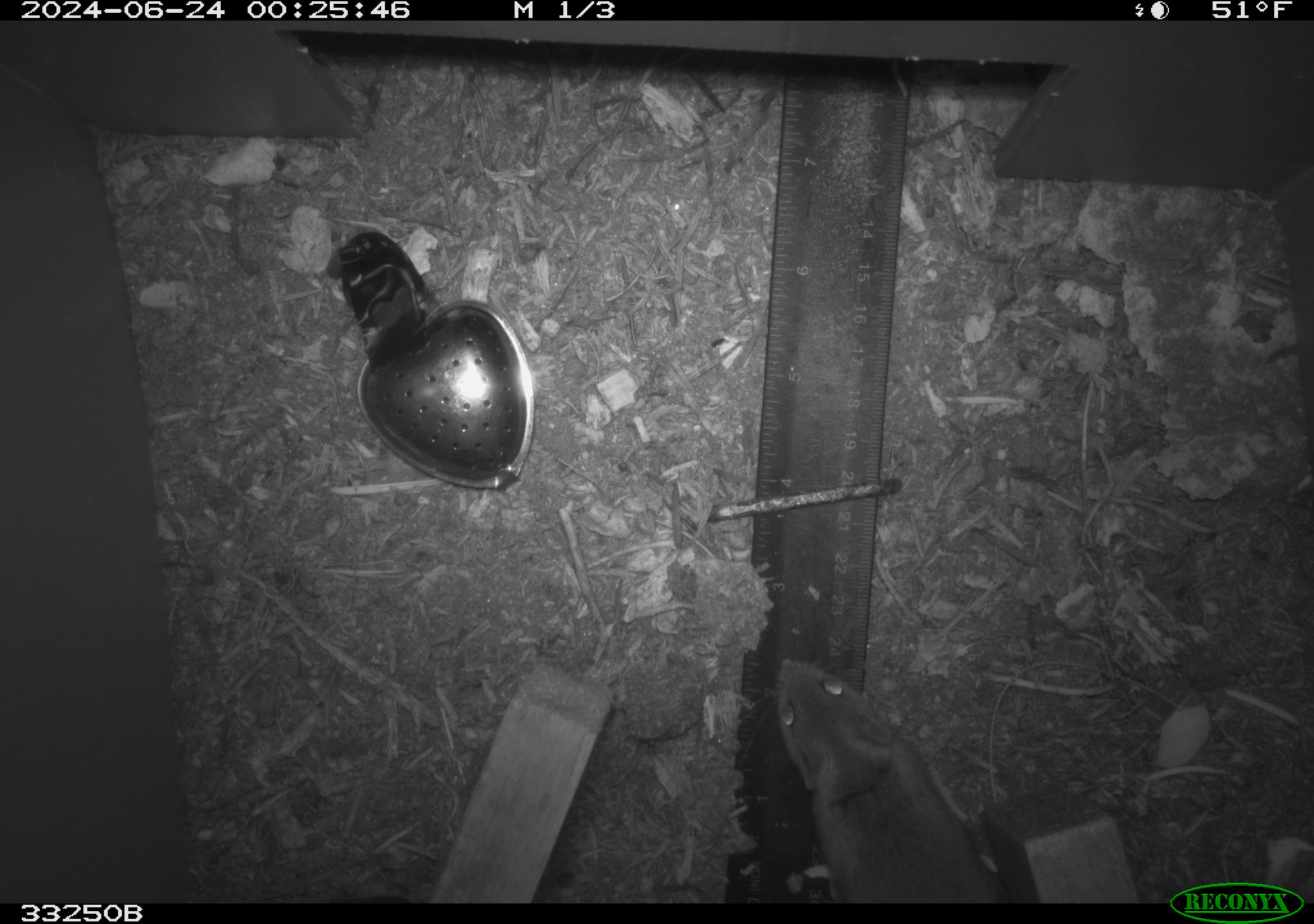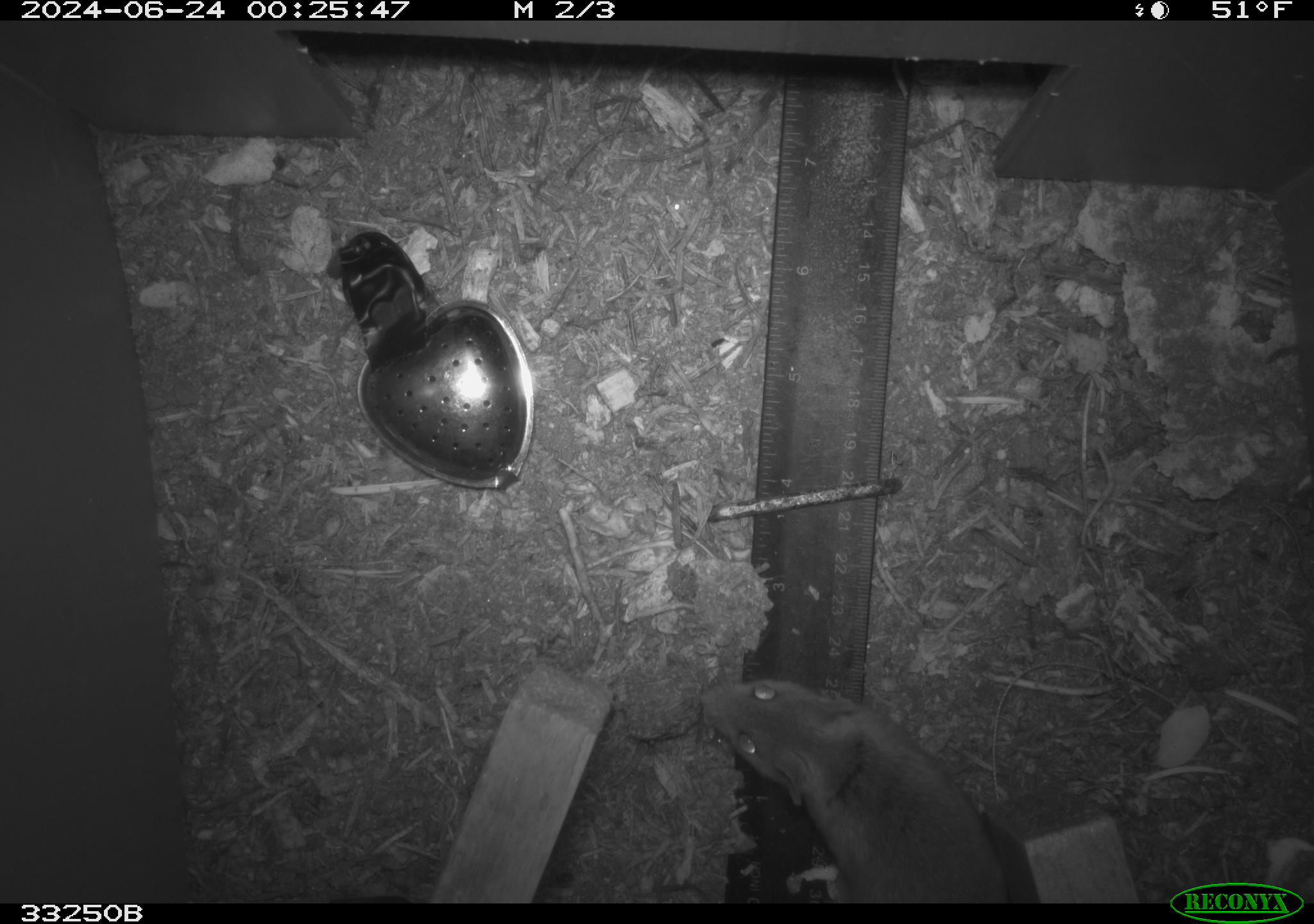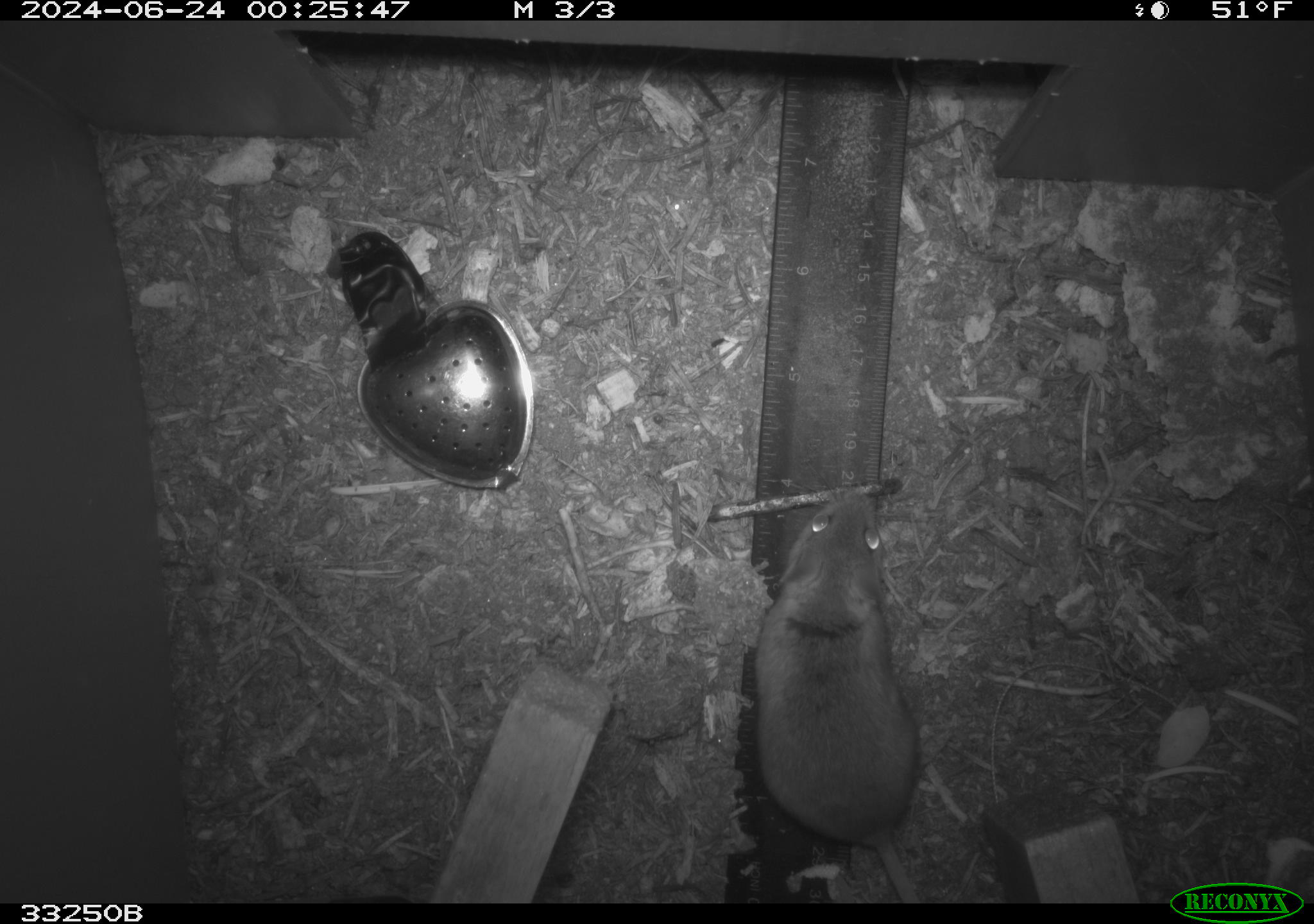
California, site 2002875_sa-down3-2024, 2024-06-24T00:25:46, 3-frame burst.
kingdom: Animalia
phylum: Chordata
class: Mammalia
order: Rodentia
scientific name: Rodentia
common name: rodent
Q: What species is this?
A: Rodent (Rodentia).